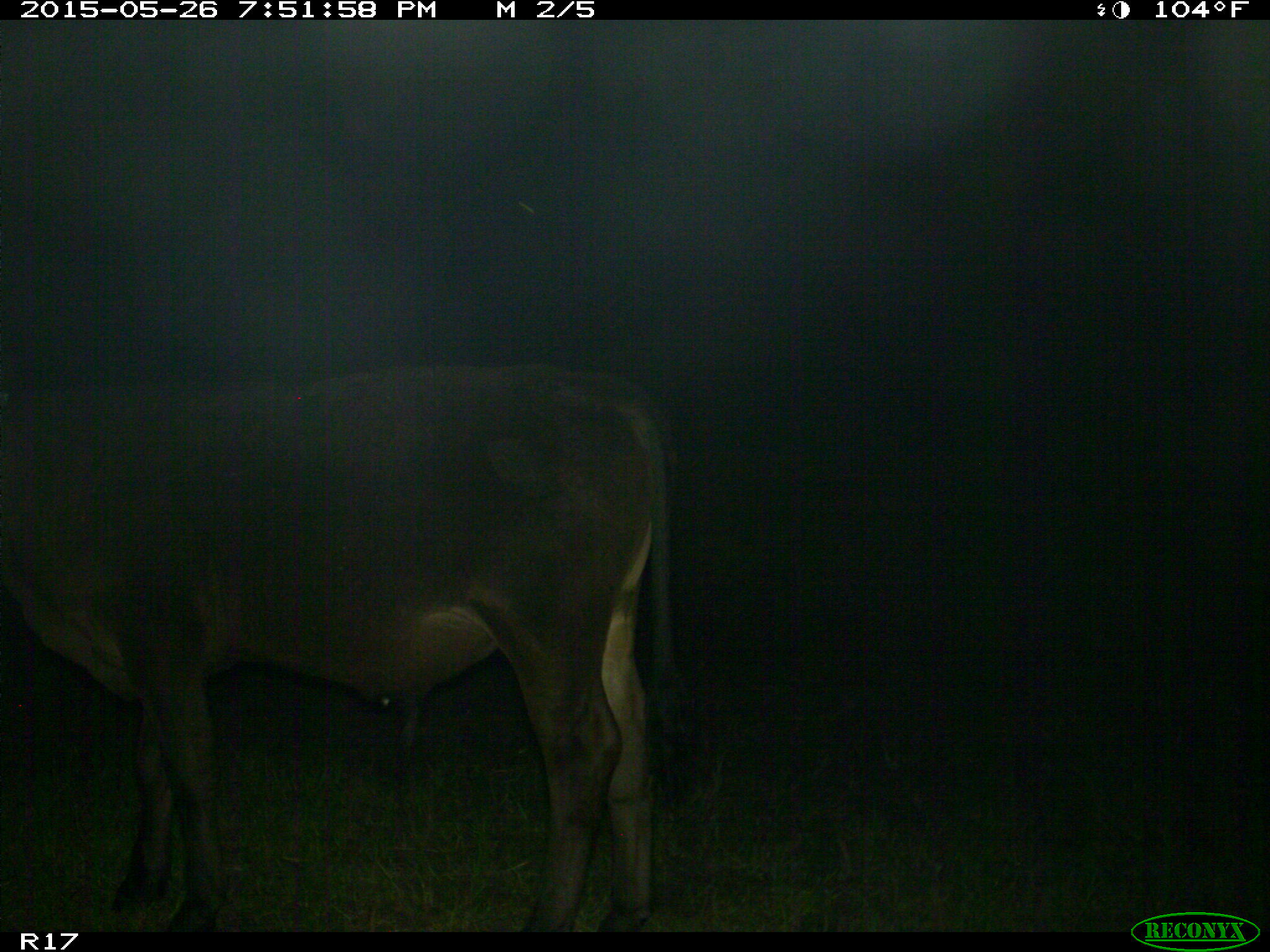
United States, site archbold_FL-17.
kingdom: Animalia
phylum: Chordata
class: Mammalia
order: Artiodactyla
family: Bovidae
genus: Bos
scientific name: Bos taurus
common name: domestic cow